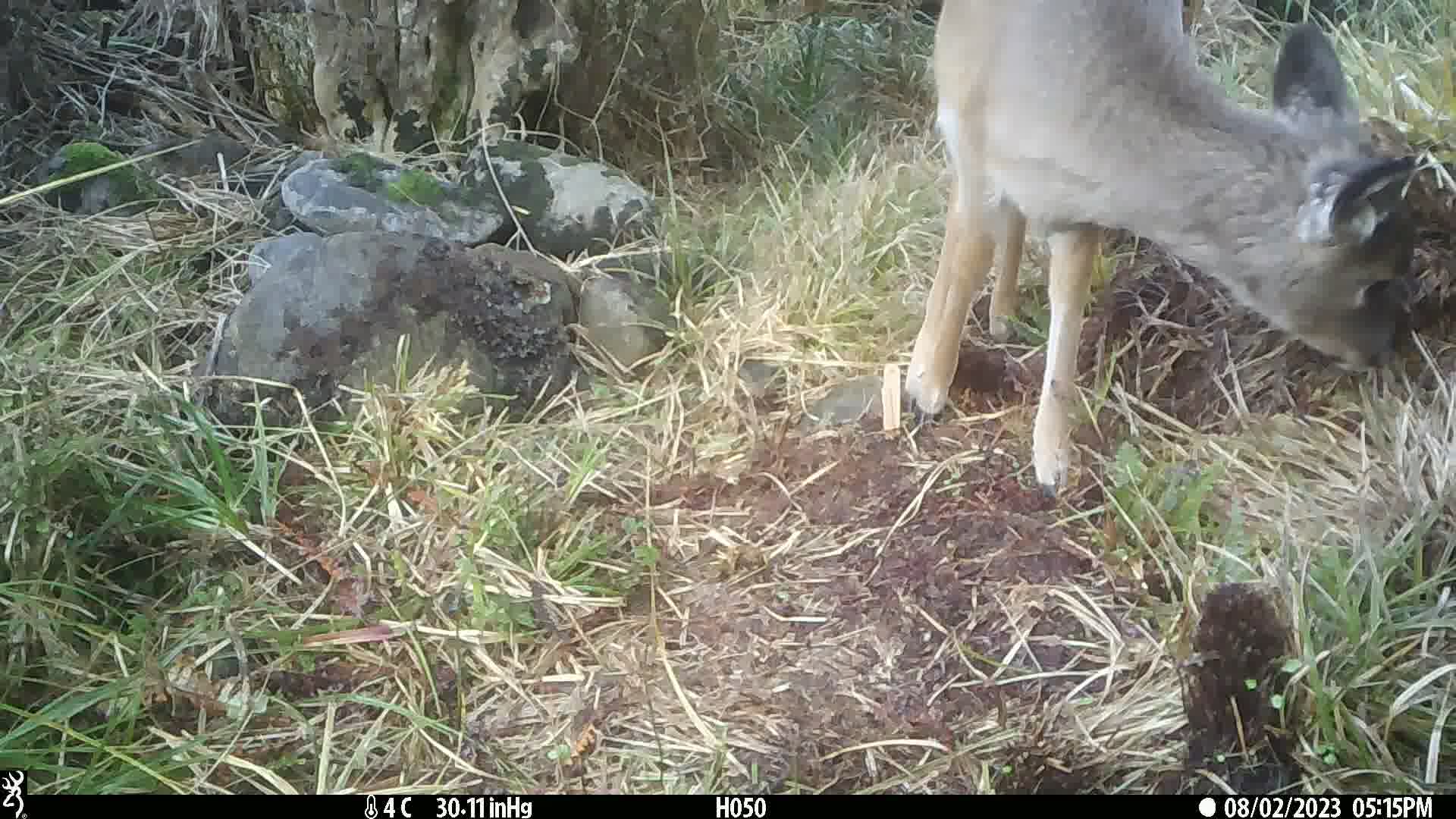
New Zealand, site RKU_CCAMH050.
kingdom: Animalia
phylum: Chordata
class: Mammalia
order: Artiodactyla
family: Cervidae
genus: Odocoileus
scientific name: Odocoileus virginianus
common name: white-tailed deer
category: white tailed deer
White tailed deer (white-tailed deer) (Odocoileus virginianus).